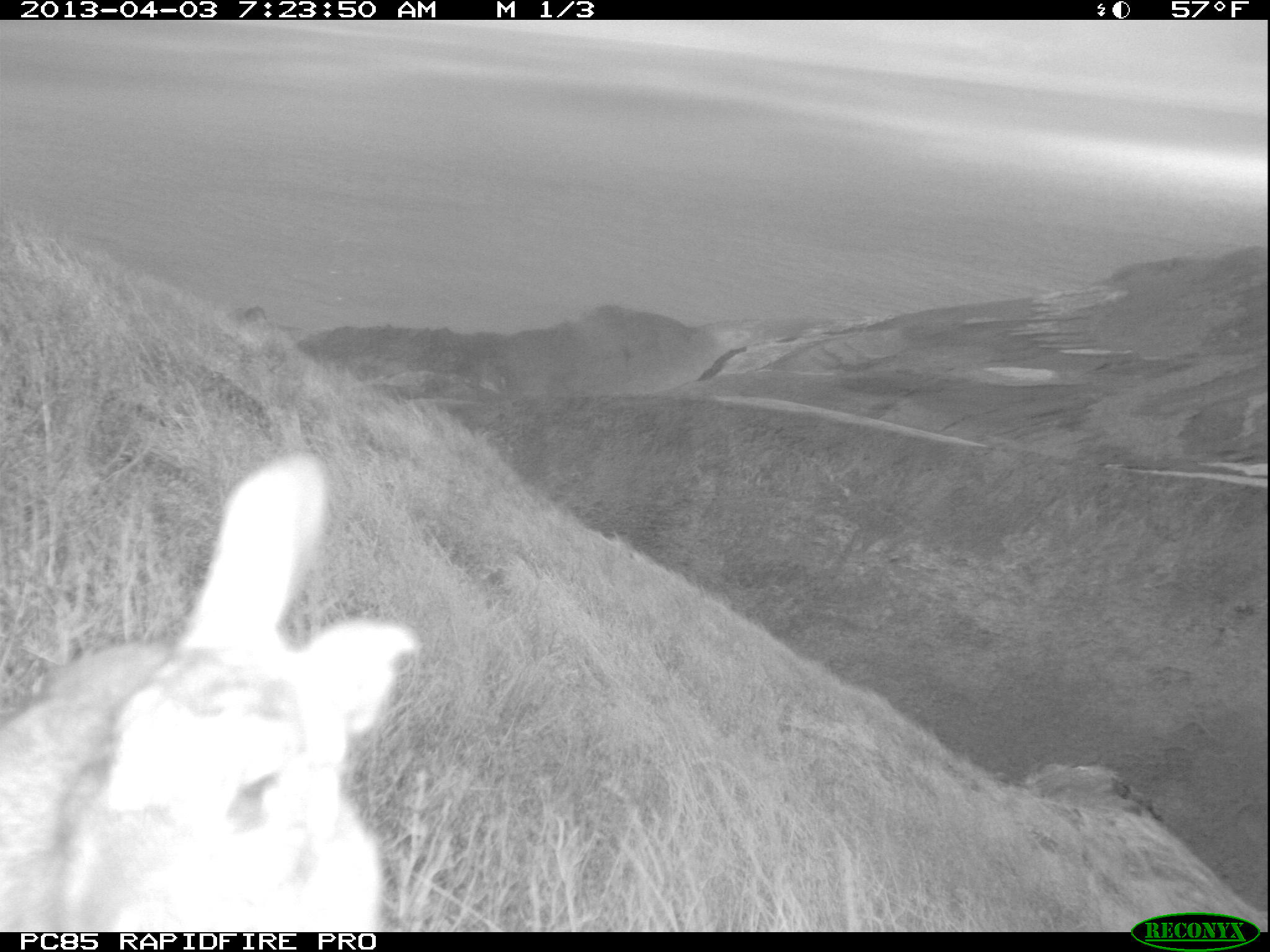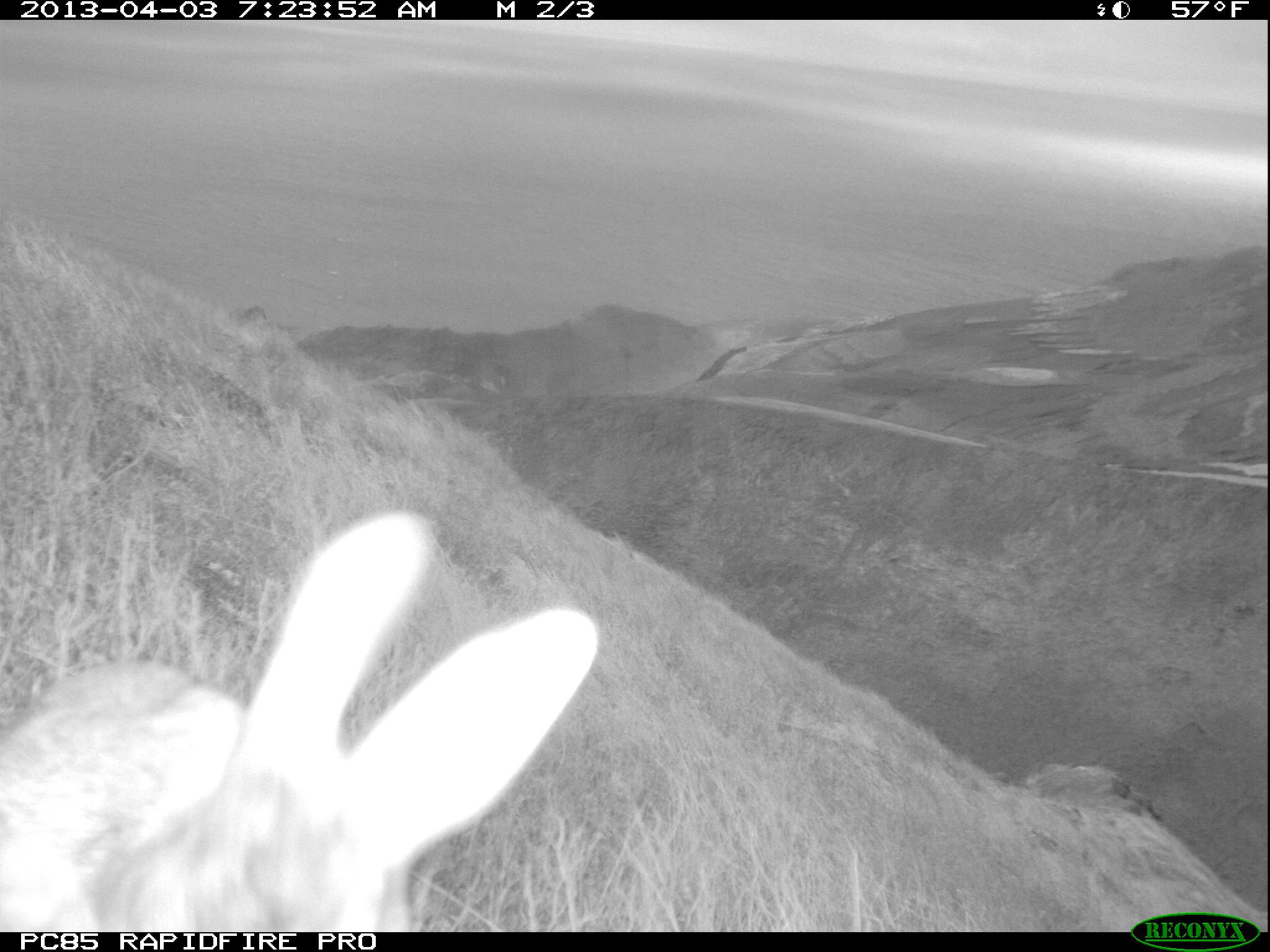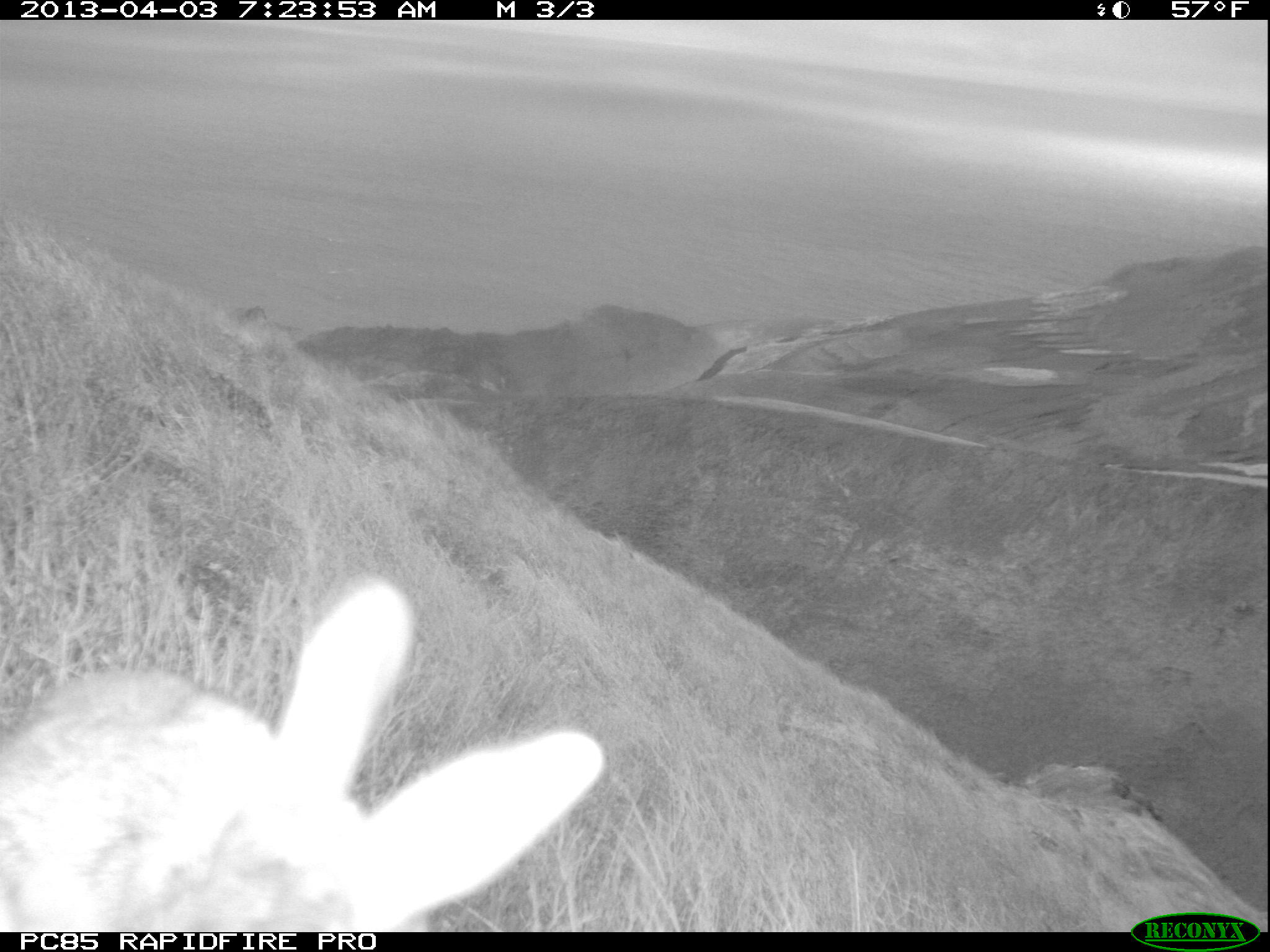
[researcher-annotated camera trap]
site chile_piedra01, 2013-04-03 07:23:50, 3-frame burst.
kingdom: Animalia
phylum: Chordata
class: Mammalia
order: Lagomorpha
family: Leporidae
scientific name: Leporidae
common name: rabbits and hares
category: rabbit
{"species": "rabbit (rabbits and hares) (Leporidae)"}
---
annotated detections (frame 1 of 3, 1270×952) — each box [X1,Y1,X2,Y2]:
rabbit: [0,457,418,932]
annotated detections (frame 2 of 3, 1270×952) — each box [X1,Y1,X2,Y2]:
rabbit: [0,513,597,928]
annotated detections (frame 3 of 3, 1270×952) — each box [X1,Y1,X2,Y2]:
rabbit: [0,573,592,931]